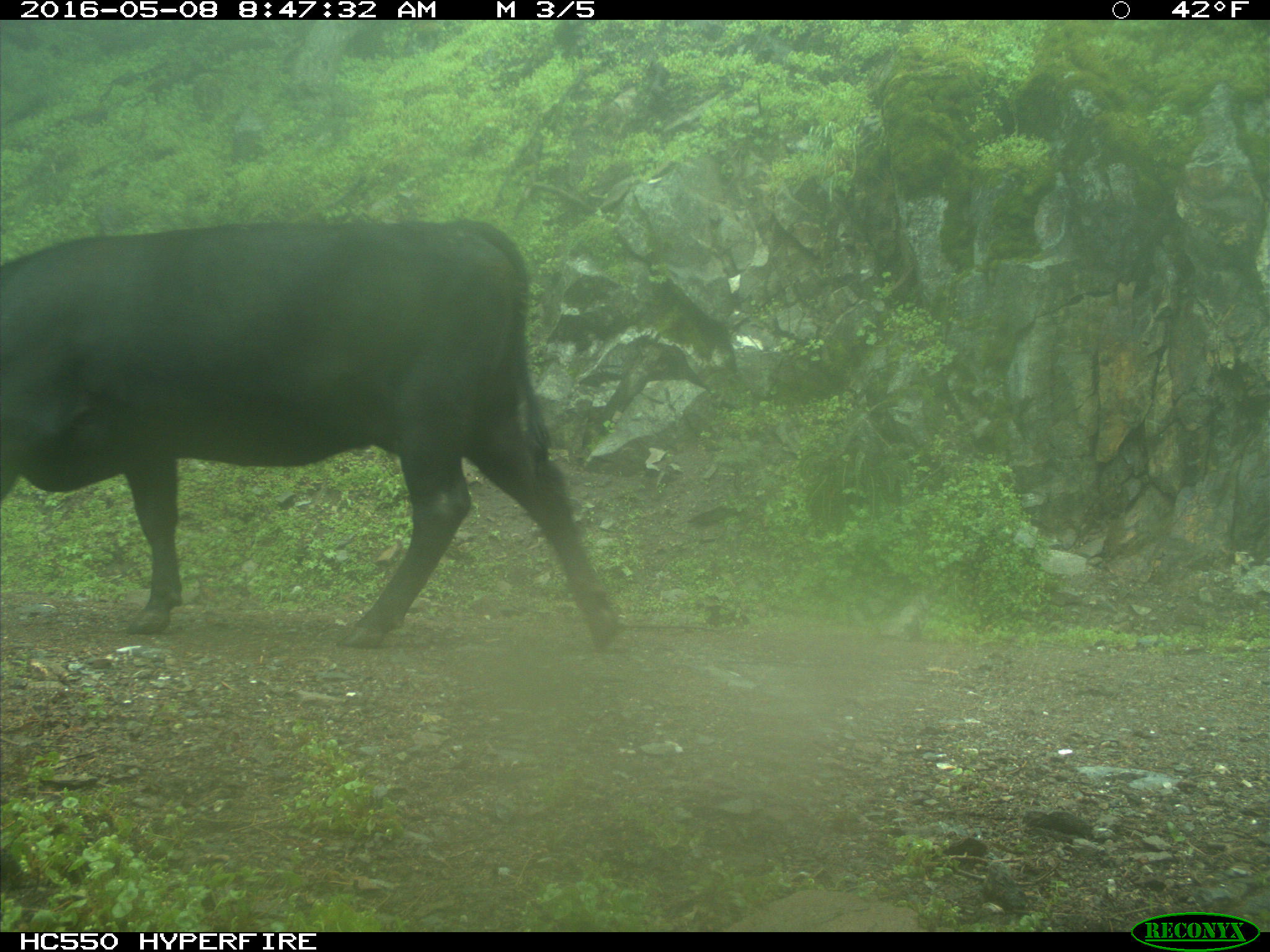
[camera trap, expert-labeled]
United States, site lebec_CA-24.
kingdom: Animalia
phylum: Chordata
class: Mammalia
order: Artiodactyla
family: Bovidae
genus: Bos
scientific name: Bos taurus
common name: domestic cow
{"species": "Bos taurus (domestic cow)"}